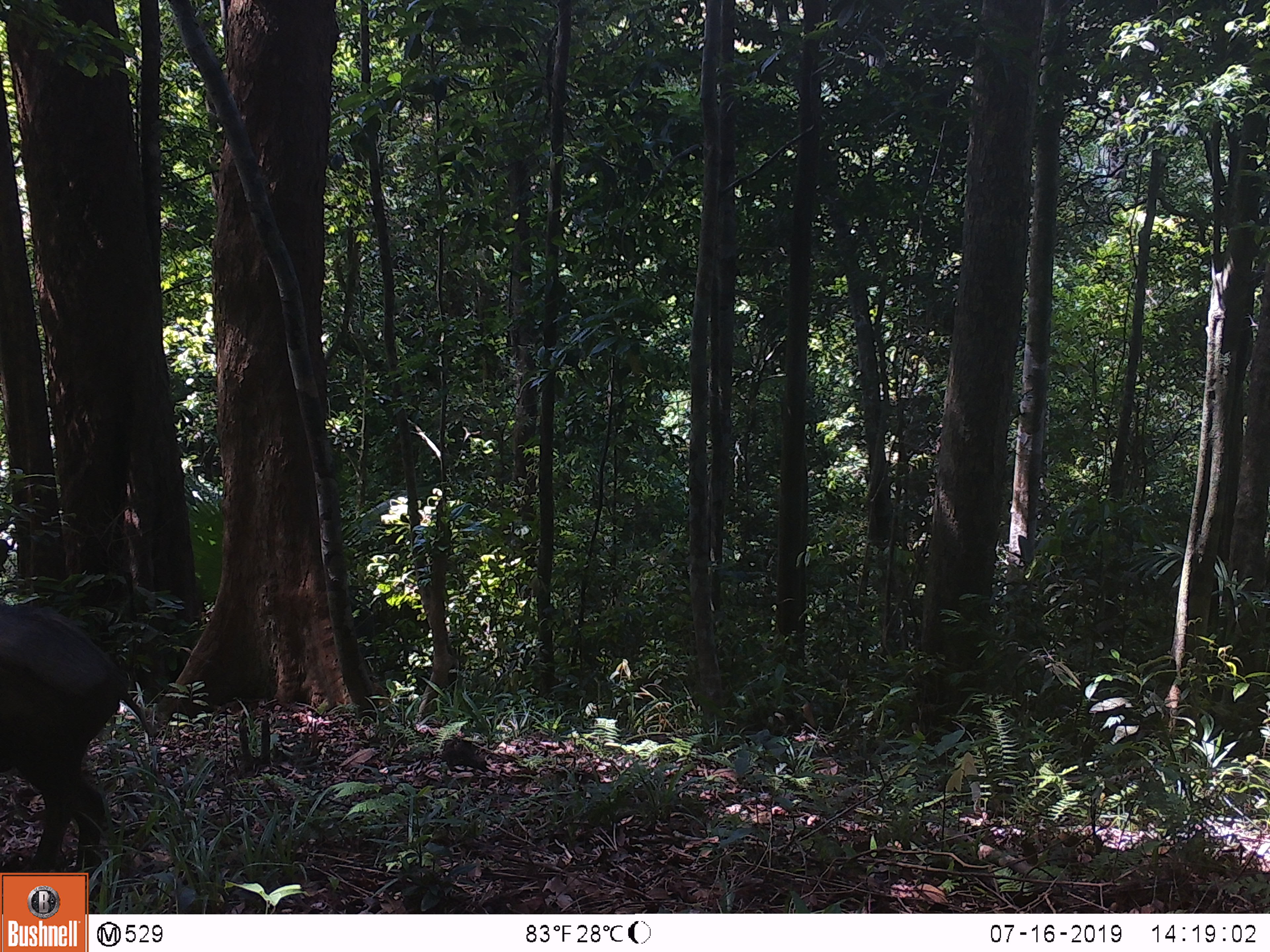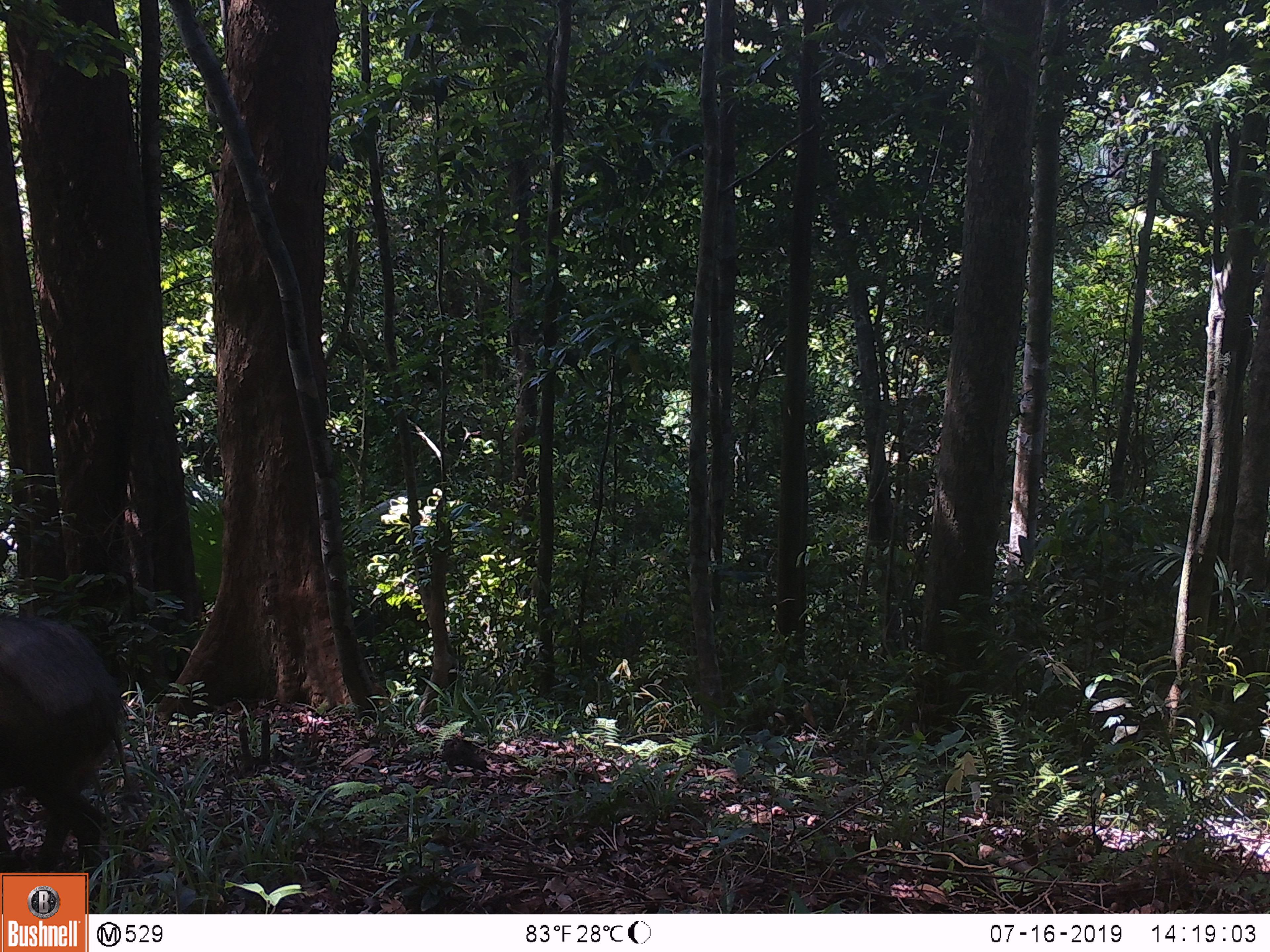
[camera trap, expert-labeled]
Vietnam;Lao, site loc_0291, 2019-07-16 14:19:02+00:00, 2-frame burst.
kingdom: Animalia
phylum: Chordata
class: Mammalia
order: Artiodactyla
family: Suidae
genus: Sus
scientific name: Sus scrofa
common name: eurasian wild pig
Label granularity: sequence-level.